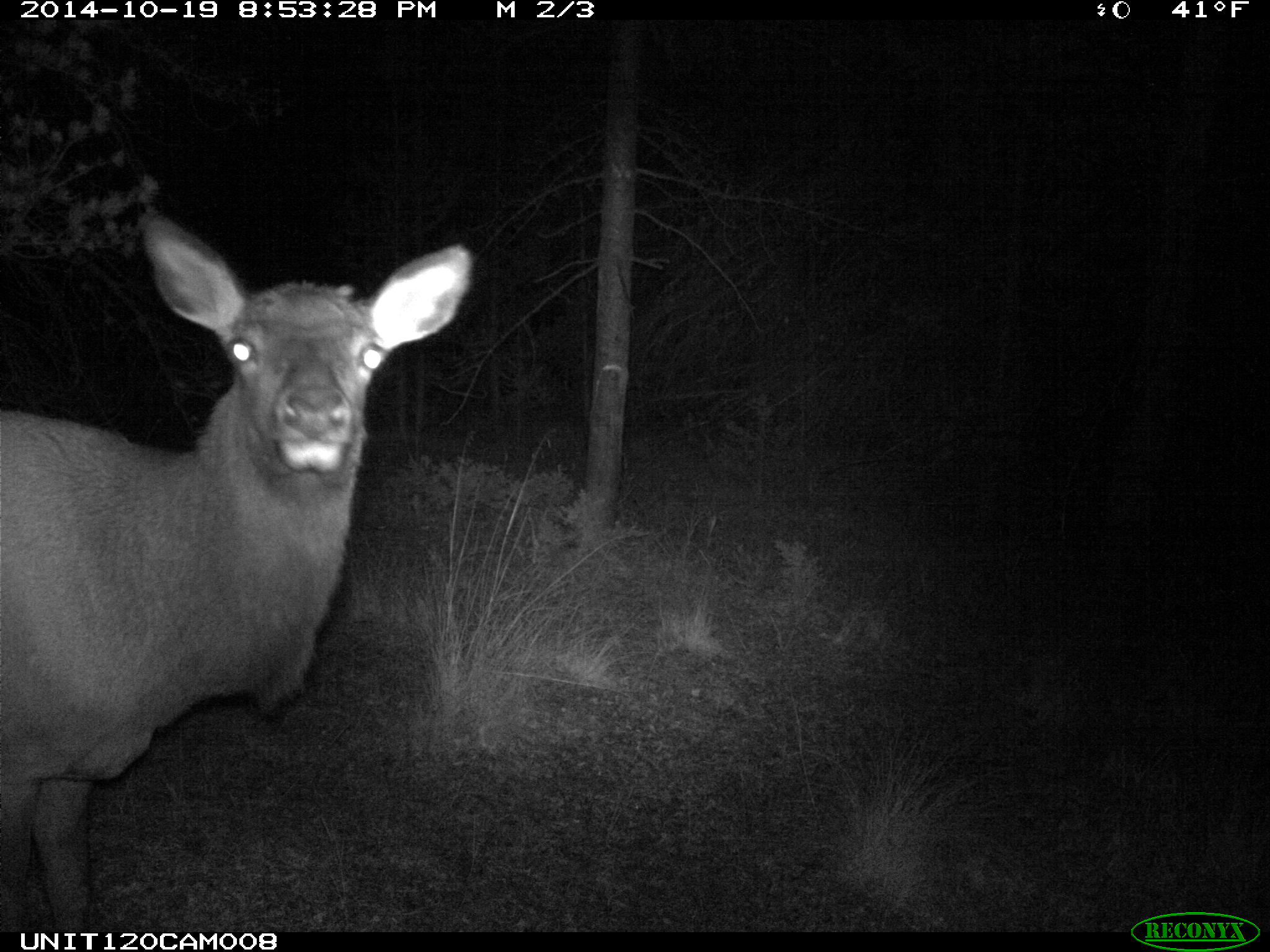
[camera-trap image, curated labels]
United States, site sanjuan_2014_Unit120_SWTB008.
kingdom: Animalia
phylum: Chordata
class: Mammalia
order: Artiodactyla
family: Cervidae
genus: Cervus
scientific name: Cervus elaphus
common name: red deer